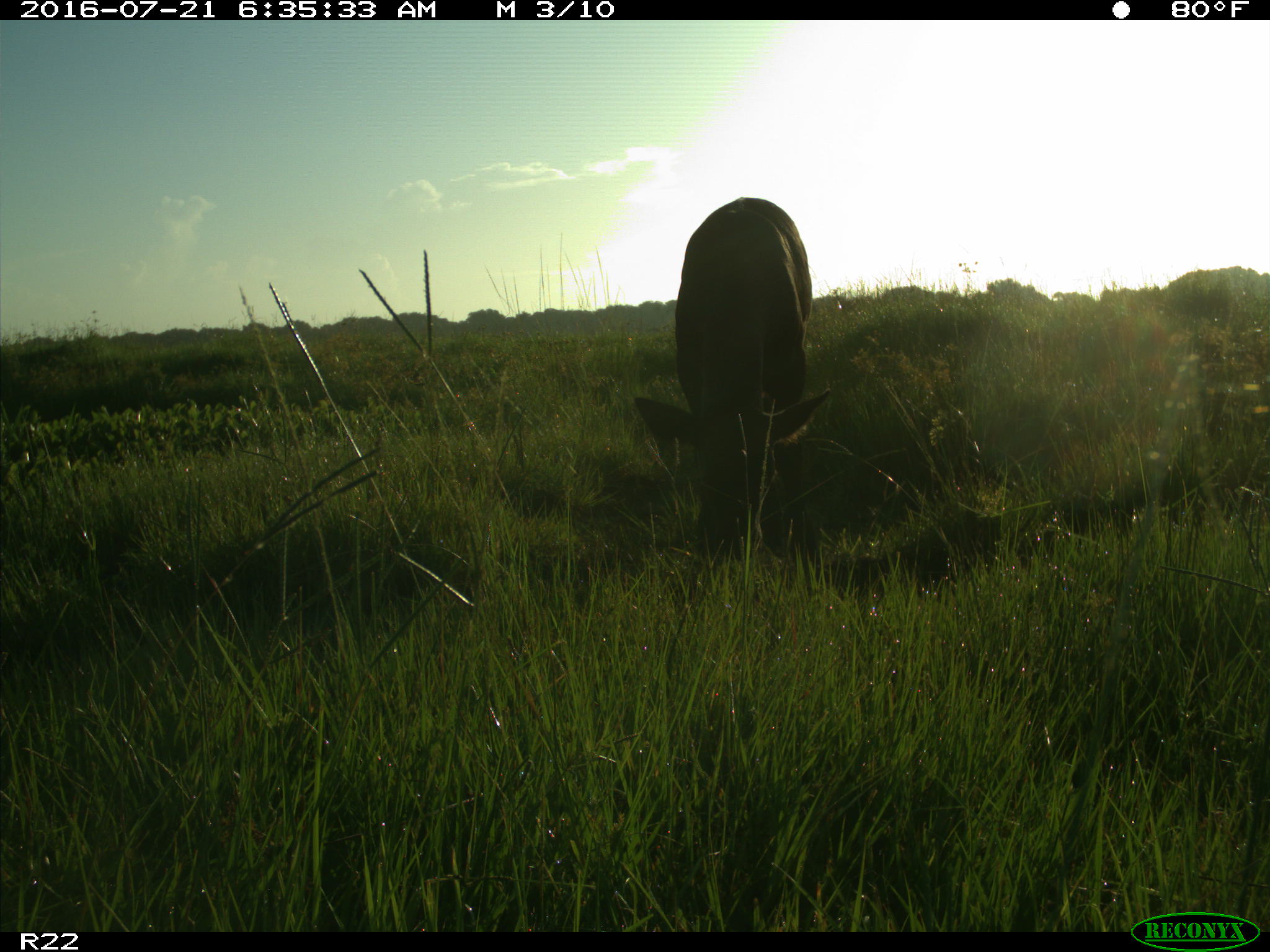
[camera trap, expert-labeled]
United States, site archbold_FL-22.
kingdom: Animalia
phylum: Chordata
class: Mammalia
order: Artiodactyla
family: Bovidae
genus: Bos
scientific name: Bos taurus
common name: domestic cow